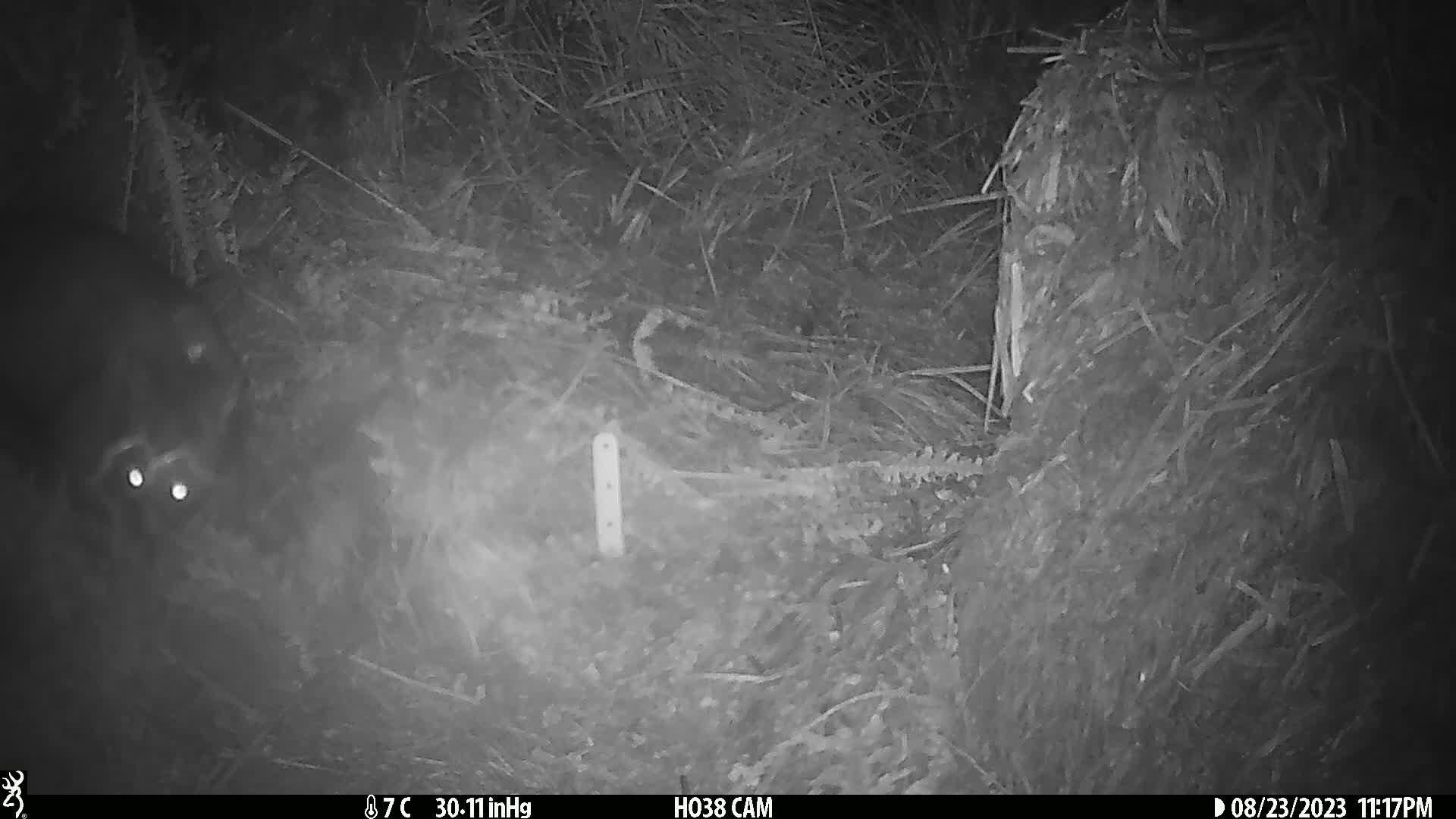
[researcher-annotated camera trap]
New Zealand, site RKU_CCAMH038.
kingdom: Animalia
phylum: Chordata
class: Mammalia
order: Diprotodontia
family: Phalangeridae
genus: Trichosurus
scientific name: Trichosurus vulpecula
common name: common brushtail possum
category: possum